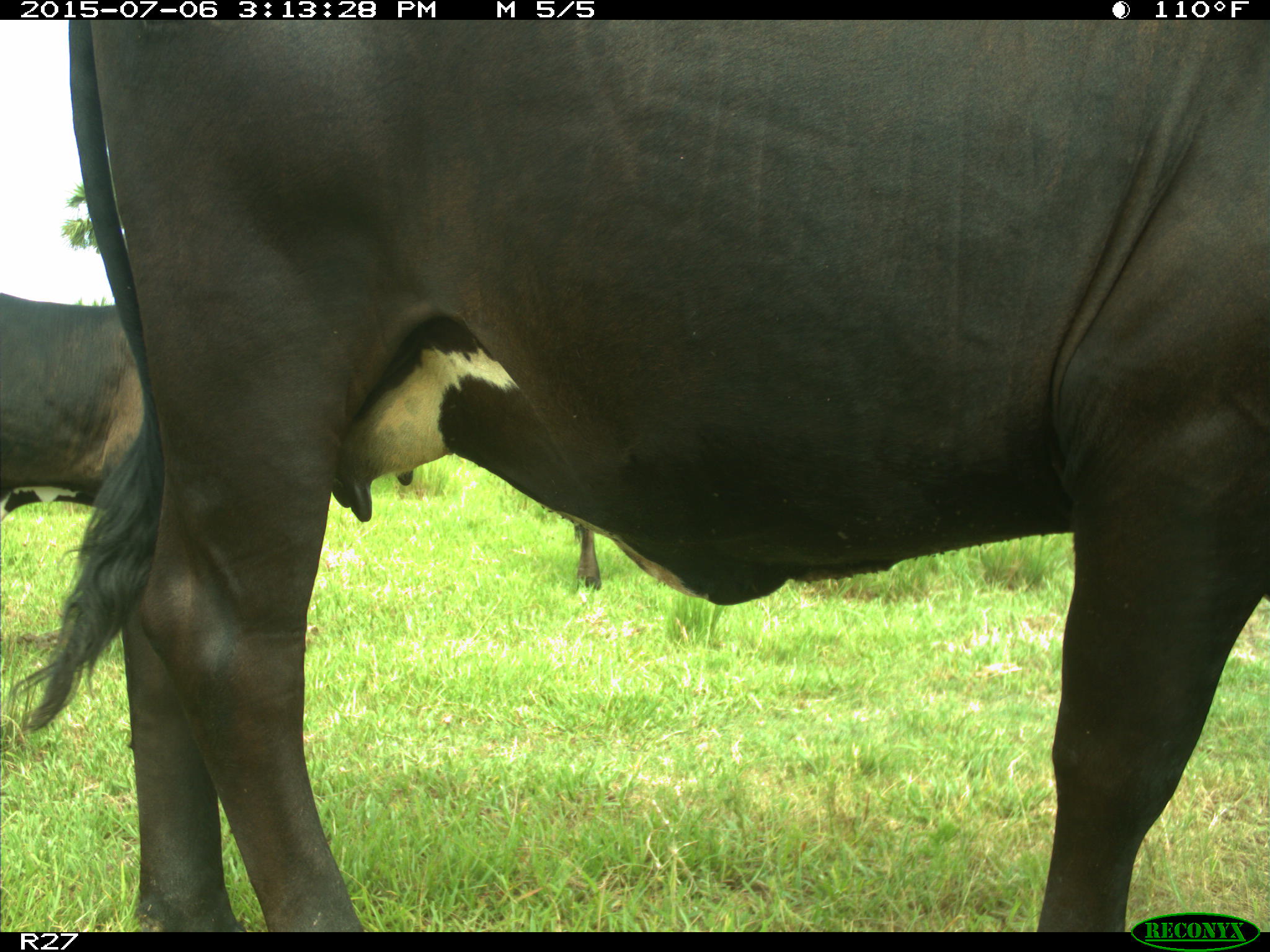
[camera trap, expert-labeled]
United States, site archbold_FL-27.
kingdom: Animalia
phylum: Chordata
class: Mammalia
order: Artiodactyla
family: Bovidae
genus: Bos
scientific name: Bos taurus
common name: domestic cow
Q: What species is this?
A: Bos taurus (domestic cow).